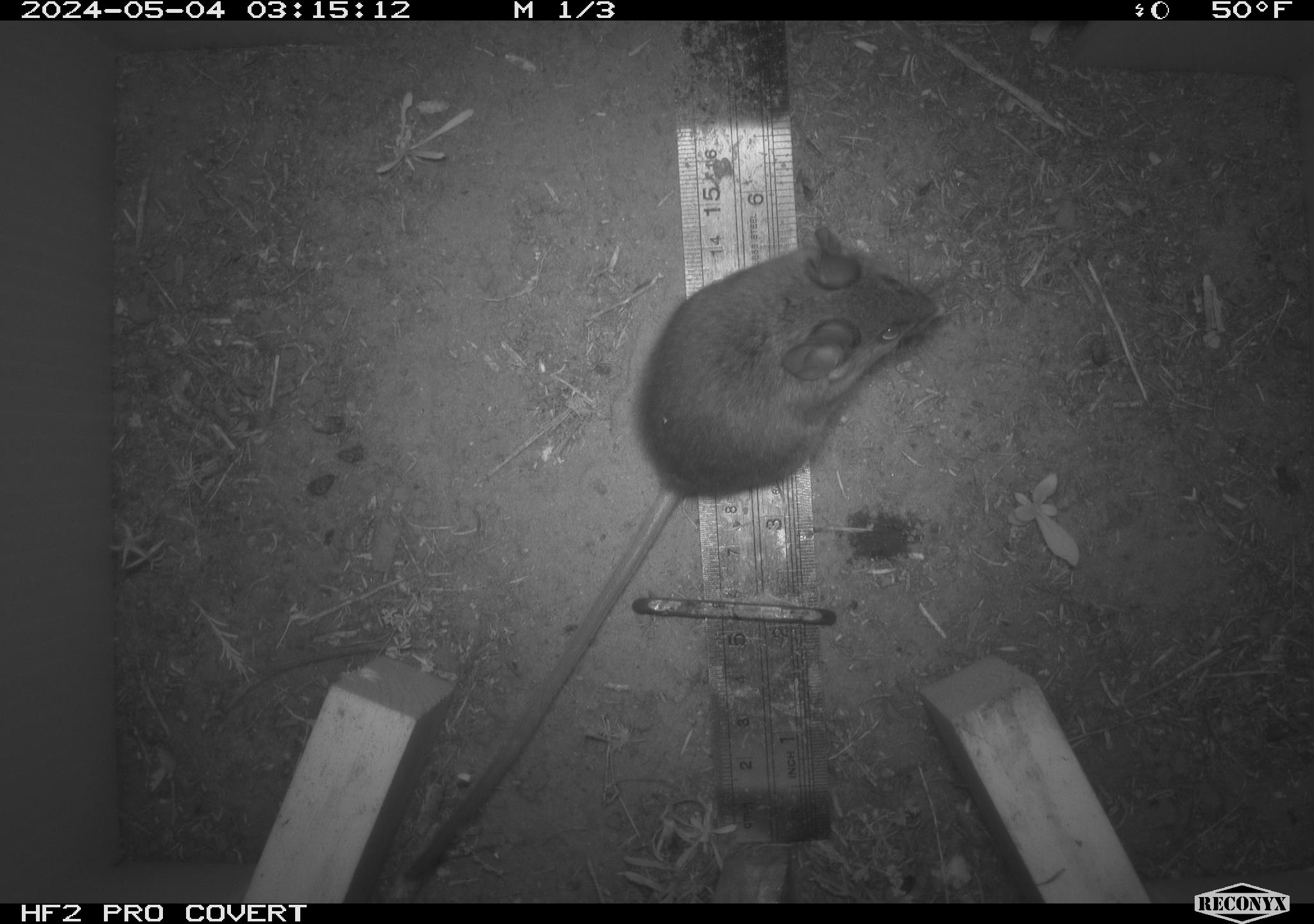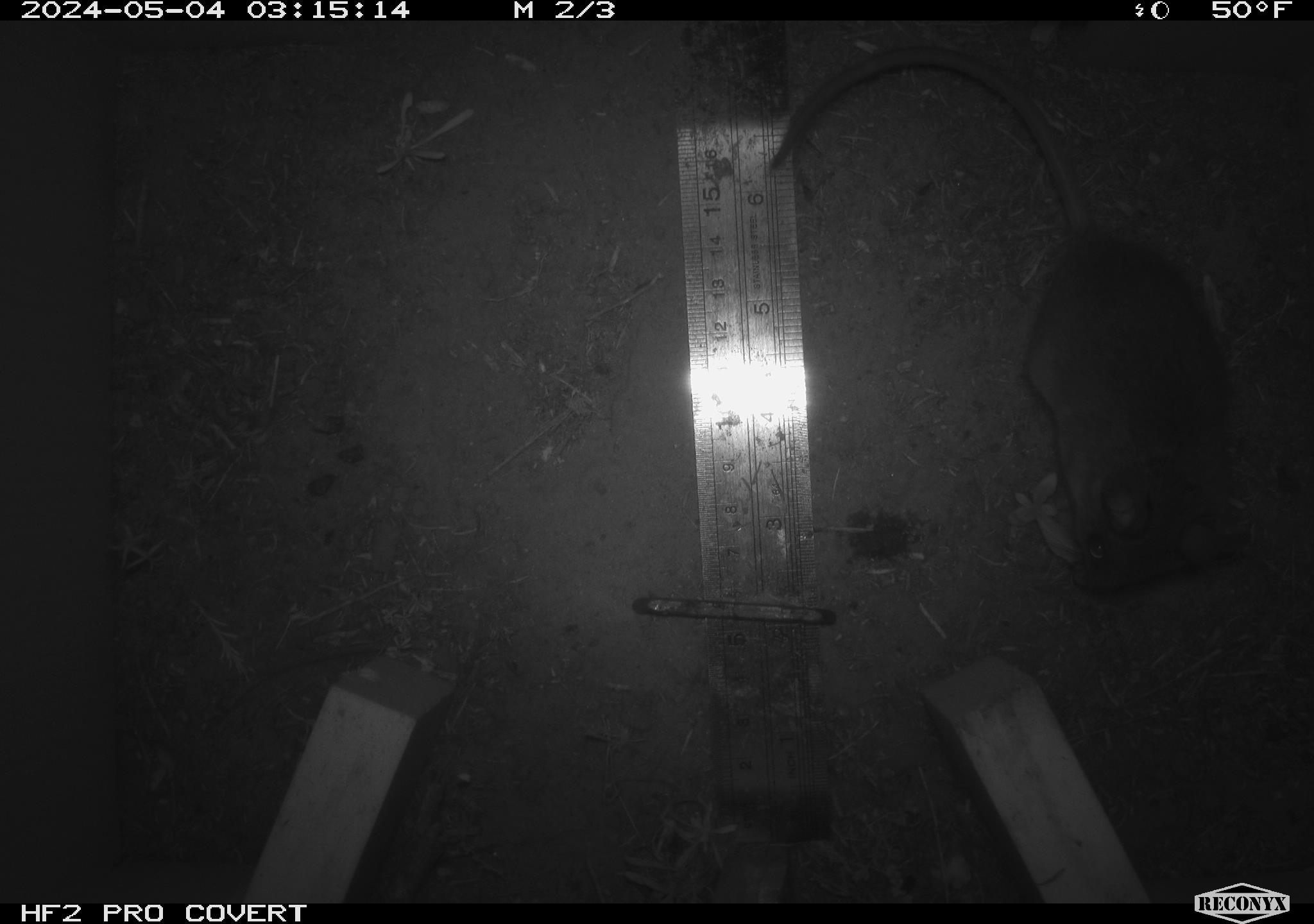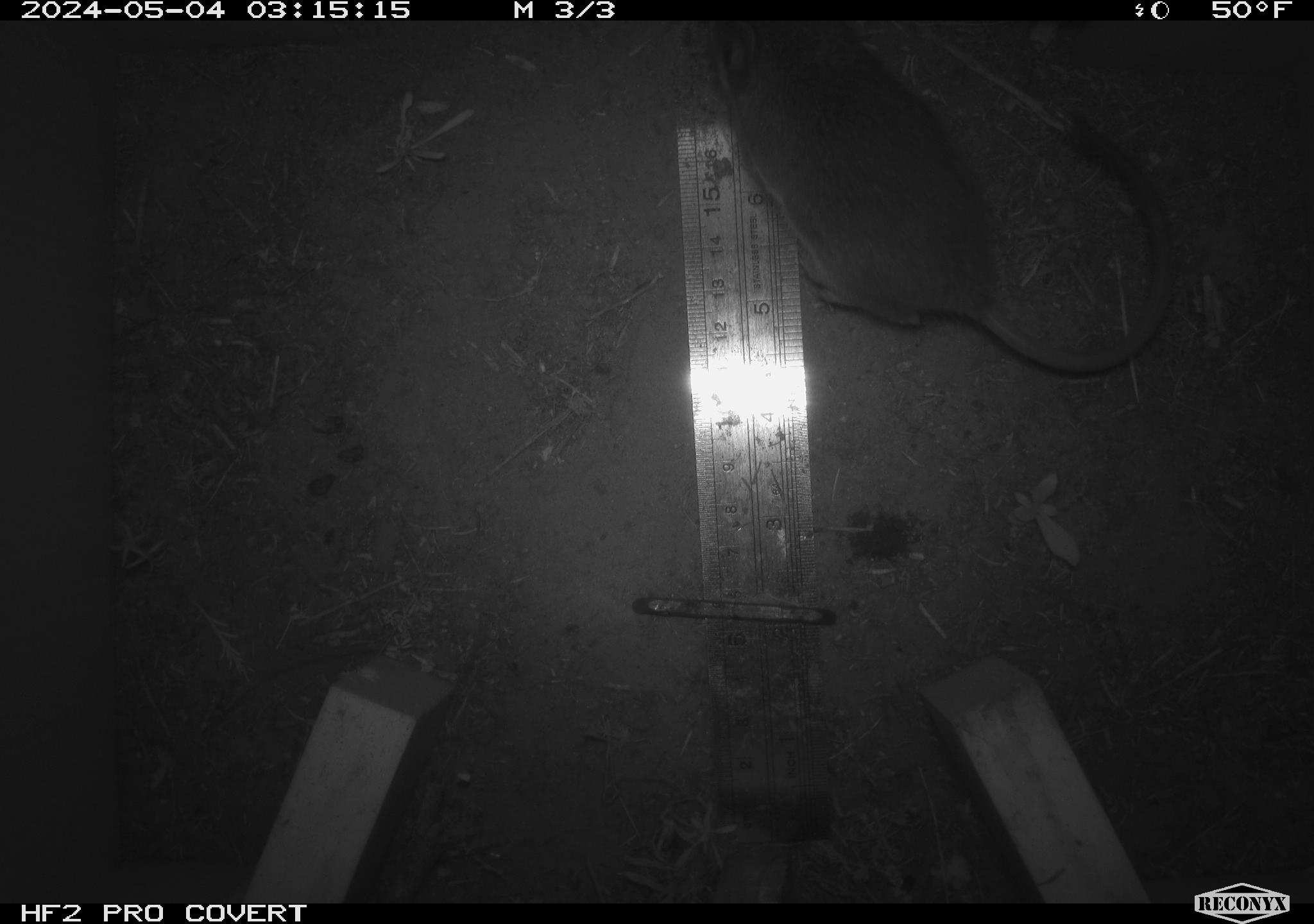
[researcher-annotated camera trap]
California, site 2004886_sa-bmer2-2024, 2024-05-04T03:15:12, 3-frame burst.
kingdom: Animalia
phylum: Chordata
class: Mammalia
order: Rodentia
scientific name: Rodentia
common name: mouse species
Mouse species (Rodentia).